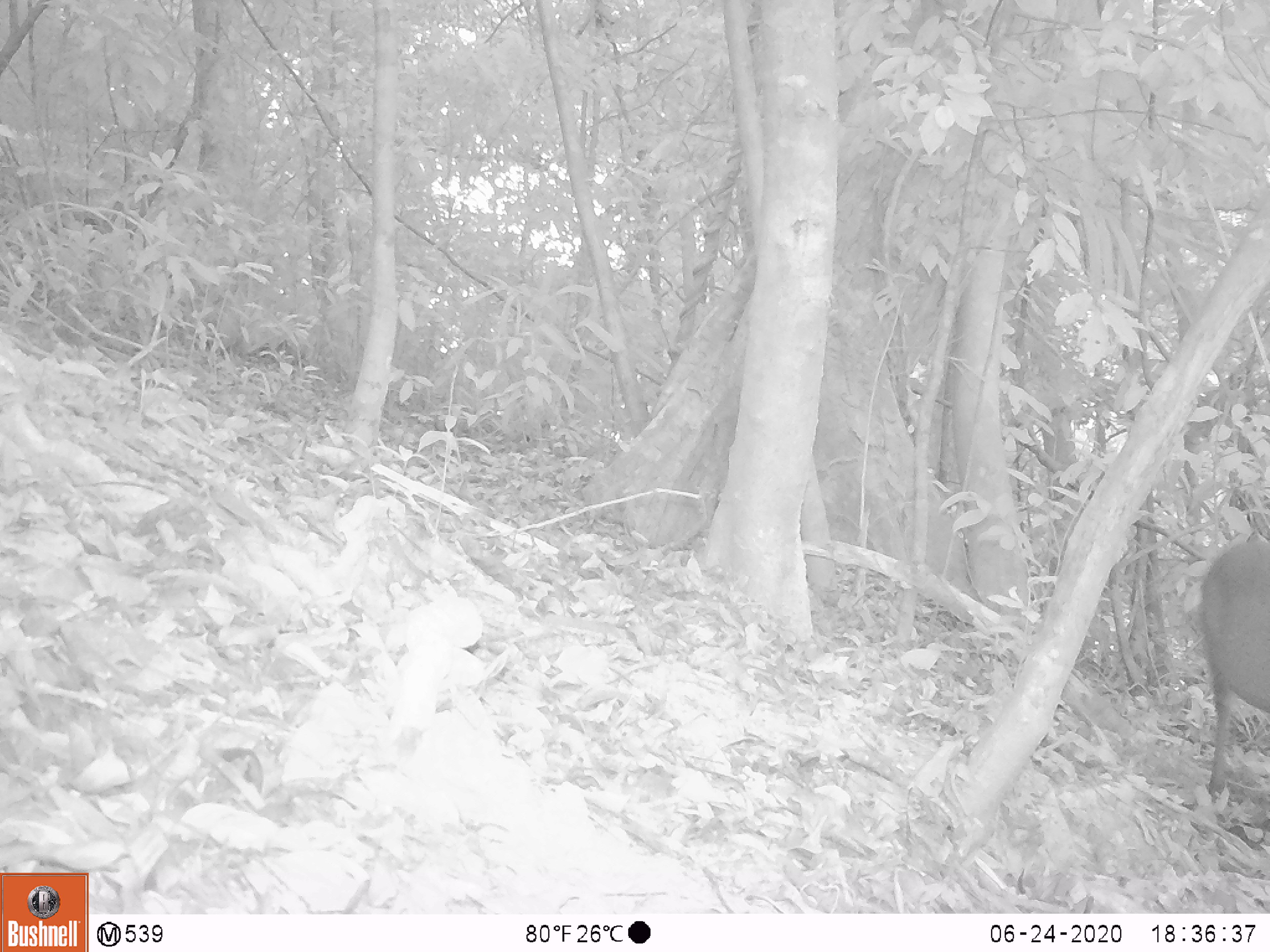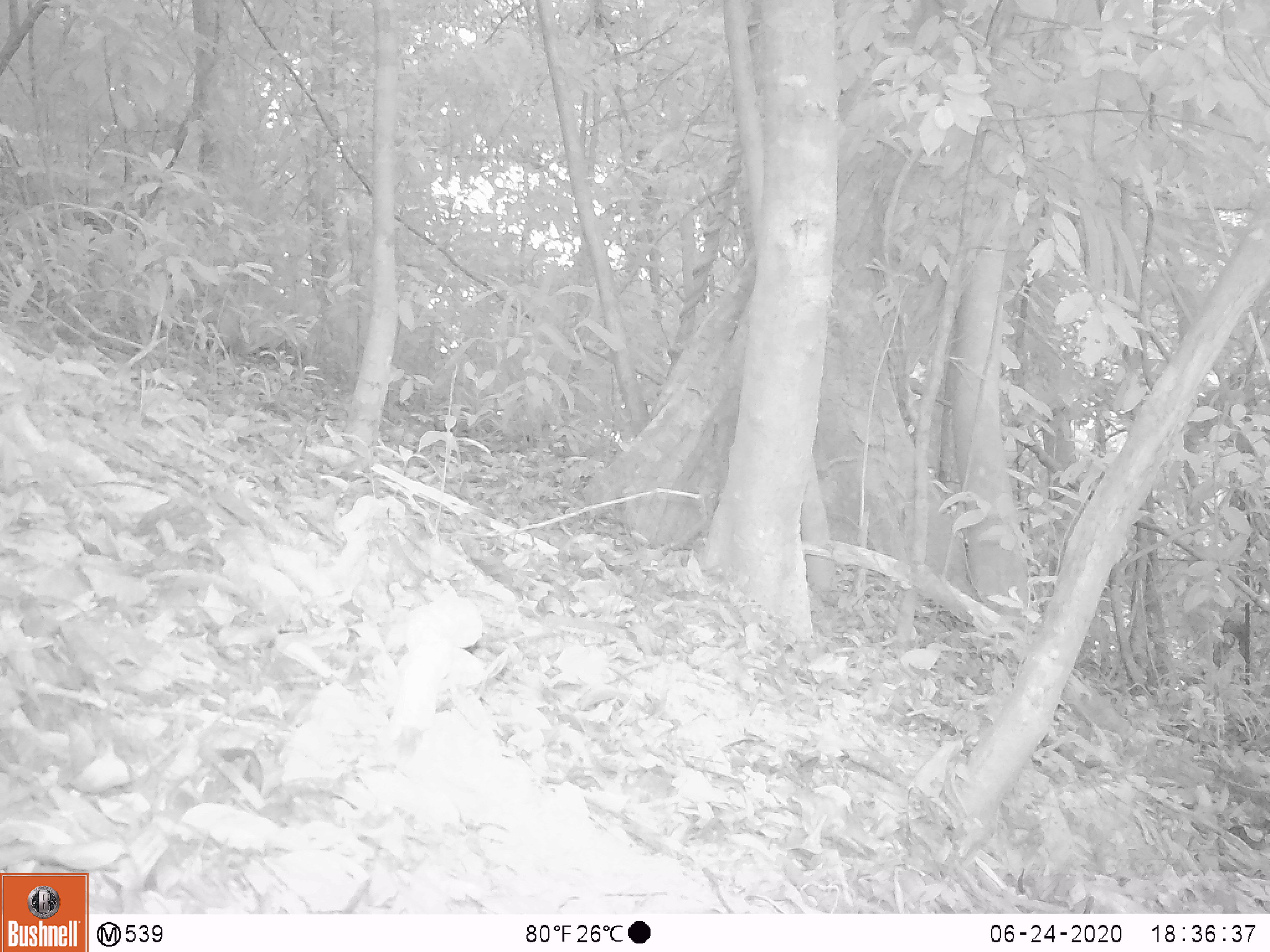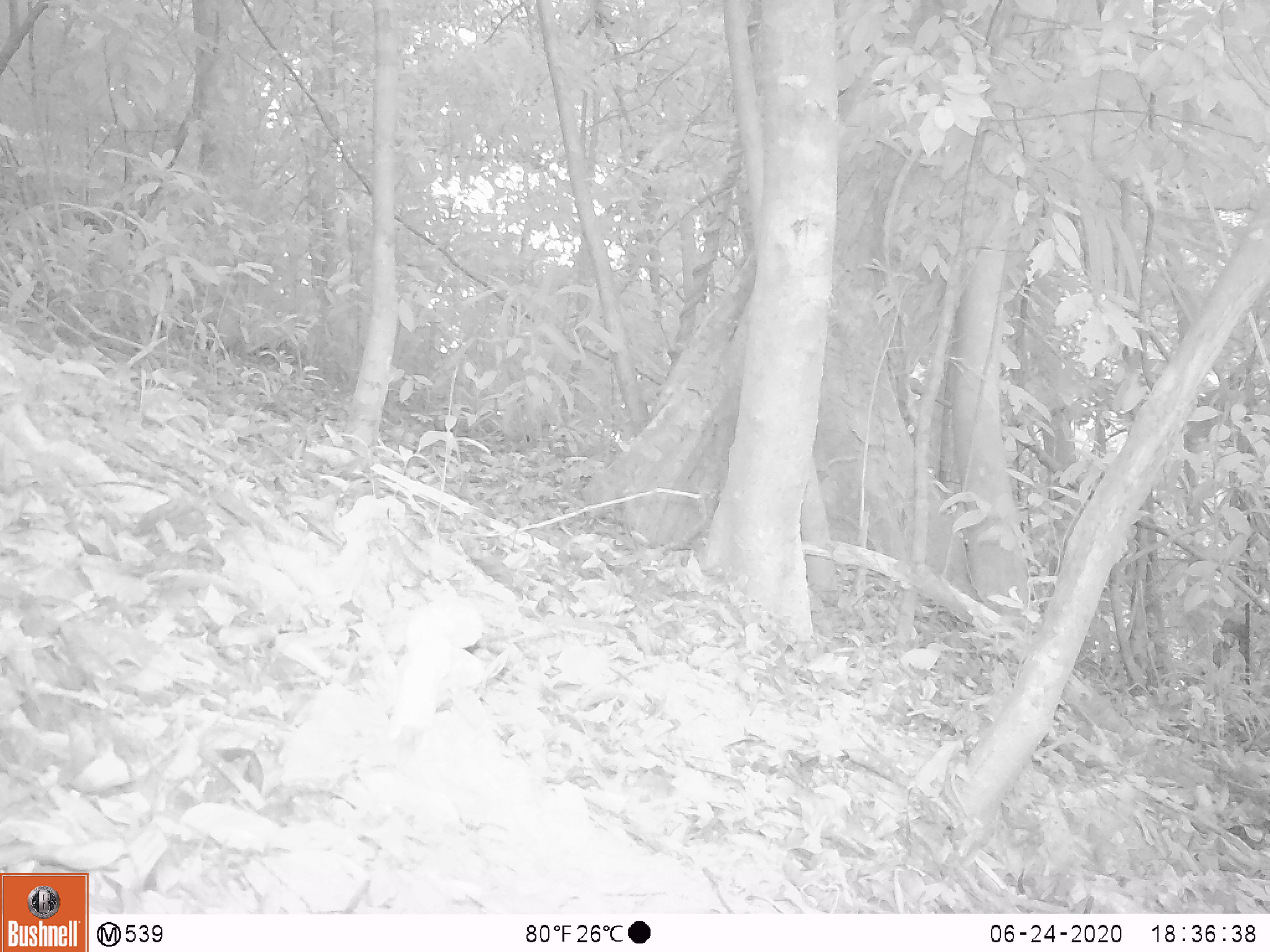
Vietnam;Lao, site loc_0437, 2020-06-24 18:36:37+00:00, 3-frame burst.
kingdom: Animalia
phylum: Chordata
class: Mammalia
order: Artiodactyla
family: Cervidae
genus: Muntiacus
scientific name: Muntiacus rooseveltorum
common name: roosevelt's muntjac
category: roosevelts muntjac group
Roosevelts muntjac group (roosevelt's muntjac) (Muntiacus rooseveltorum). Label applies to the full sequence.